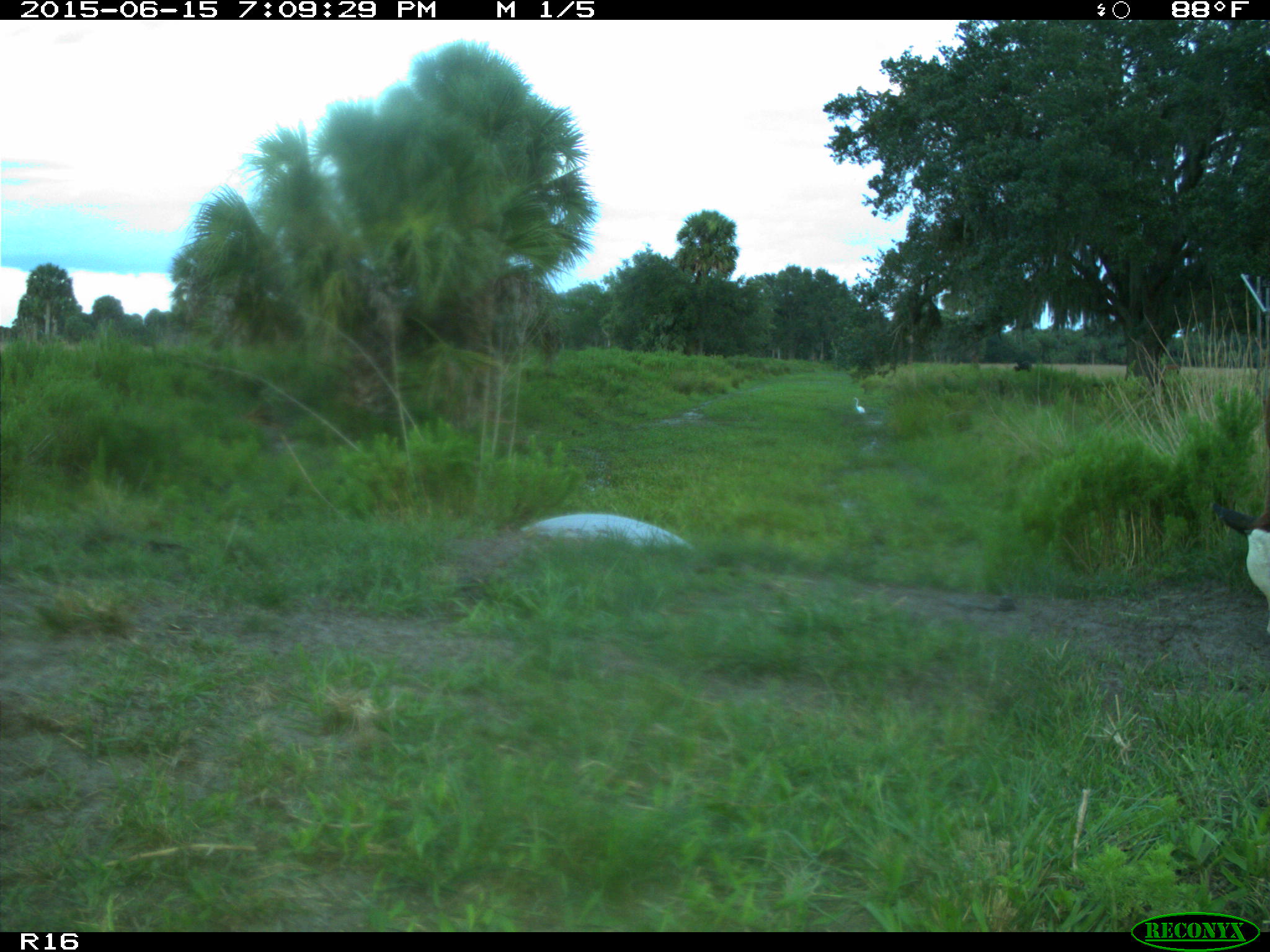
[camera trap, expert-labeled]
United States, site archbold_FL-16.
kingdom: Animalia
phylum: Chordata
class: Mammalia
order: Artiodactyla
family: Bovidae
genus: Bos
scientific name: Bos taurus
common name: domestic cow